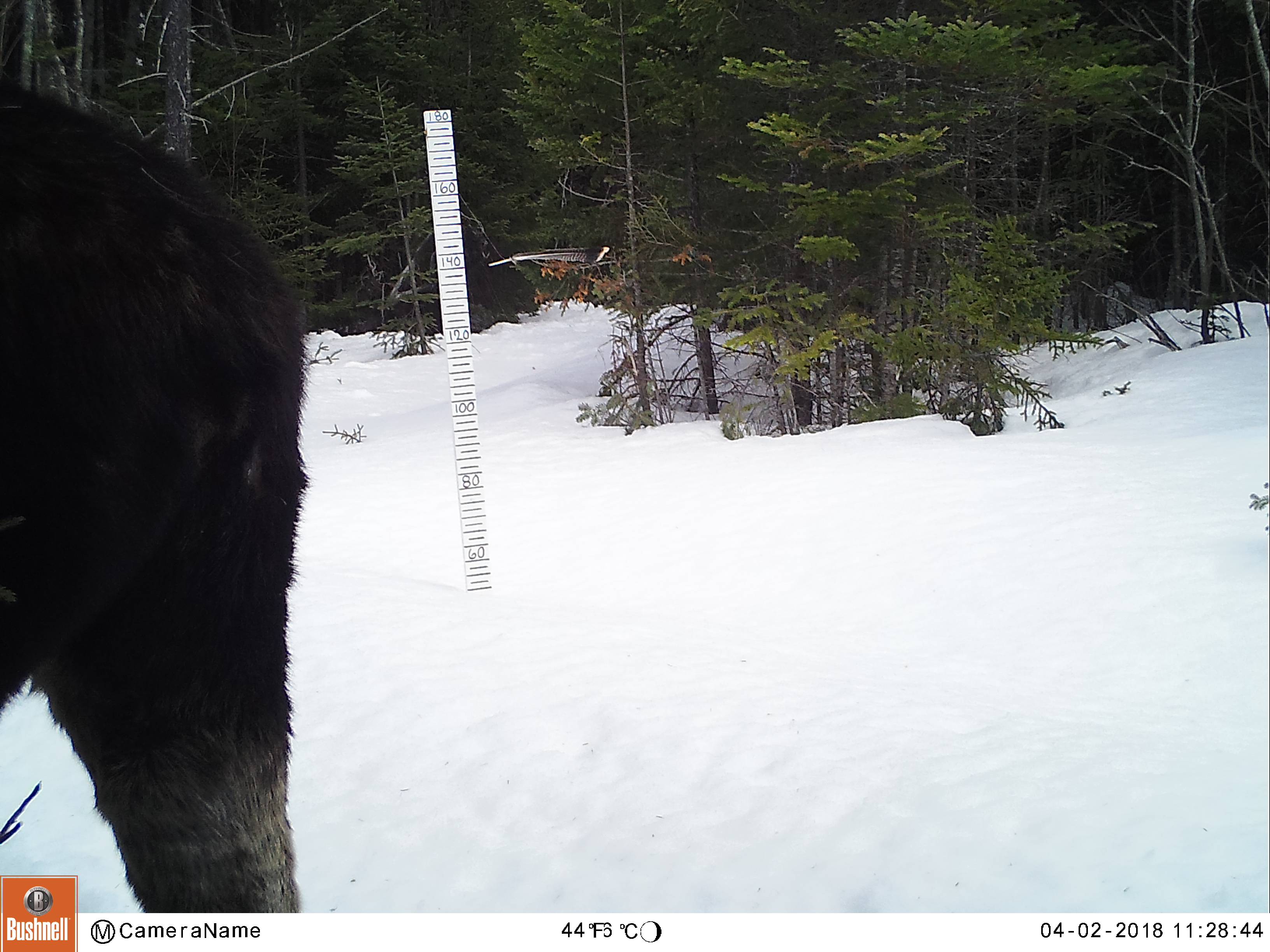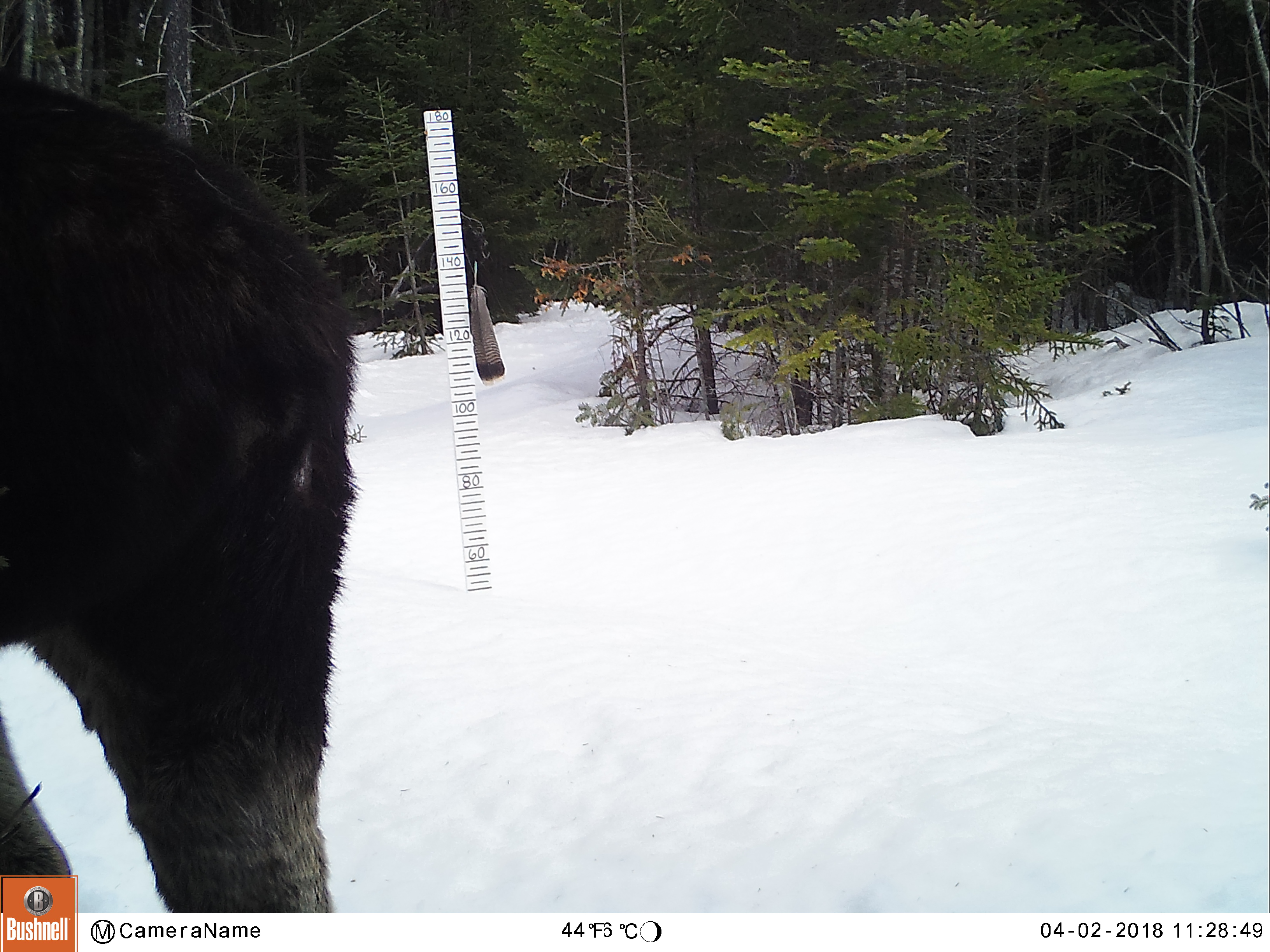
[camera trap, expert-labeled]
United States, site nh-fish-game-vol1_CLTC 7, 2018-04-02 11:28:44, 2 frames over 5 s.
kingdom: Animalia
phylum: Chordata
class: Mammalia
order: Artiodactyla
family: Cervidae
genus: Alces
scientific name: Alces alces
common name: moose